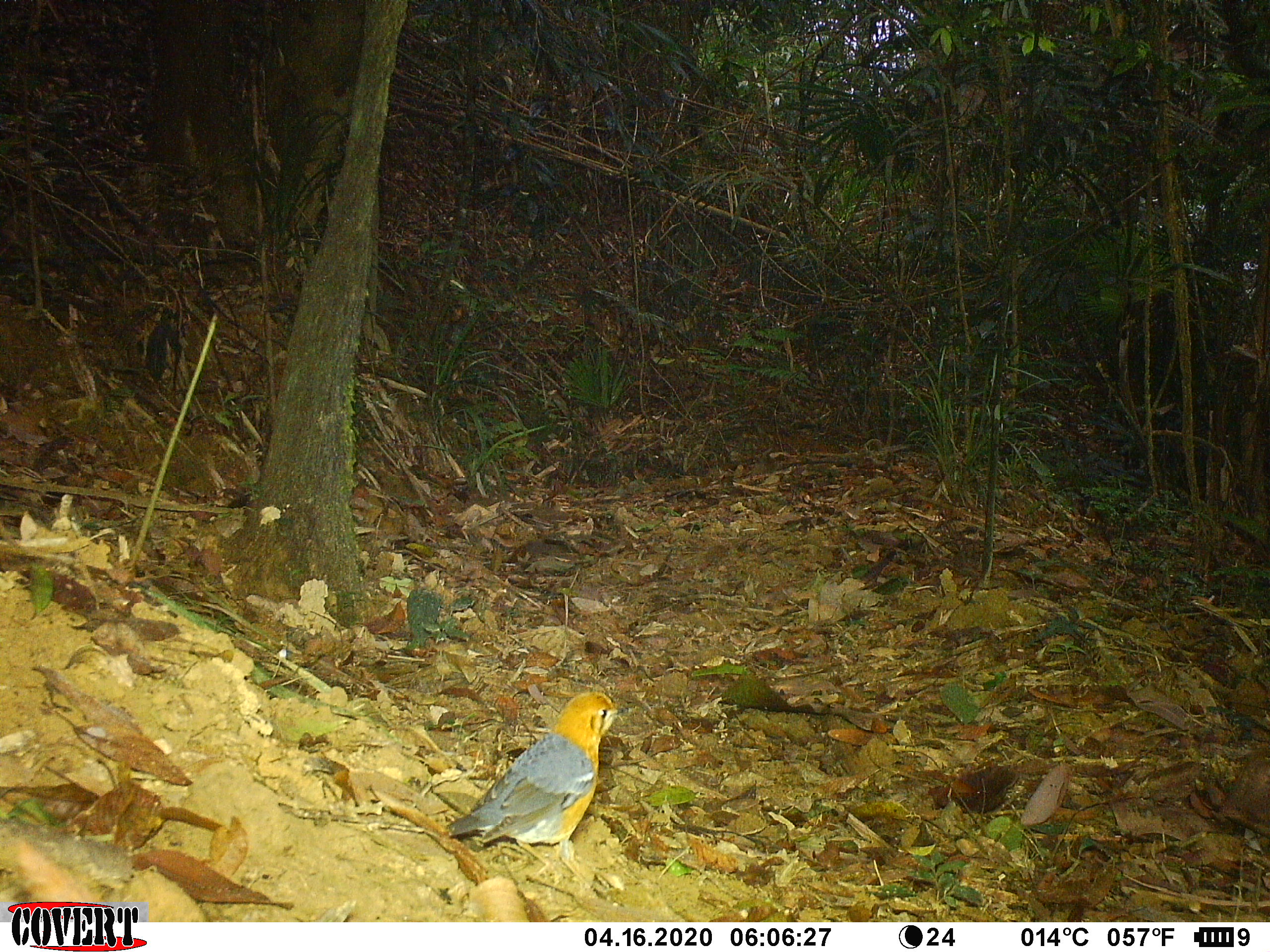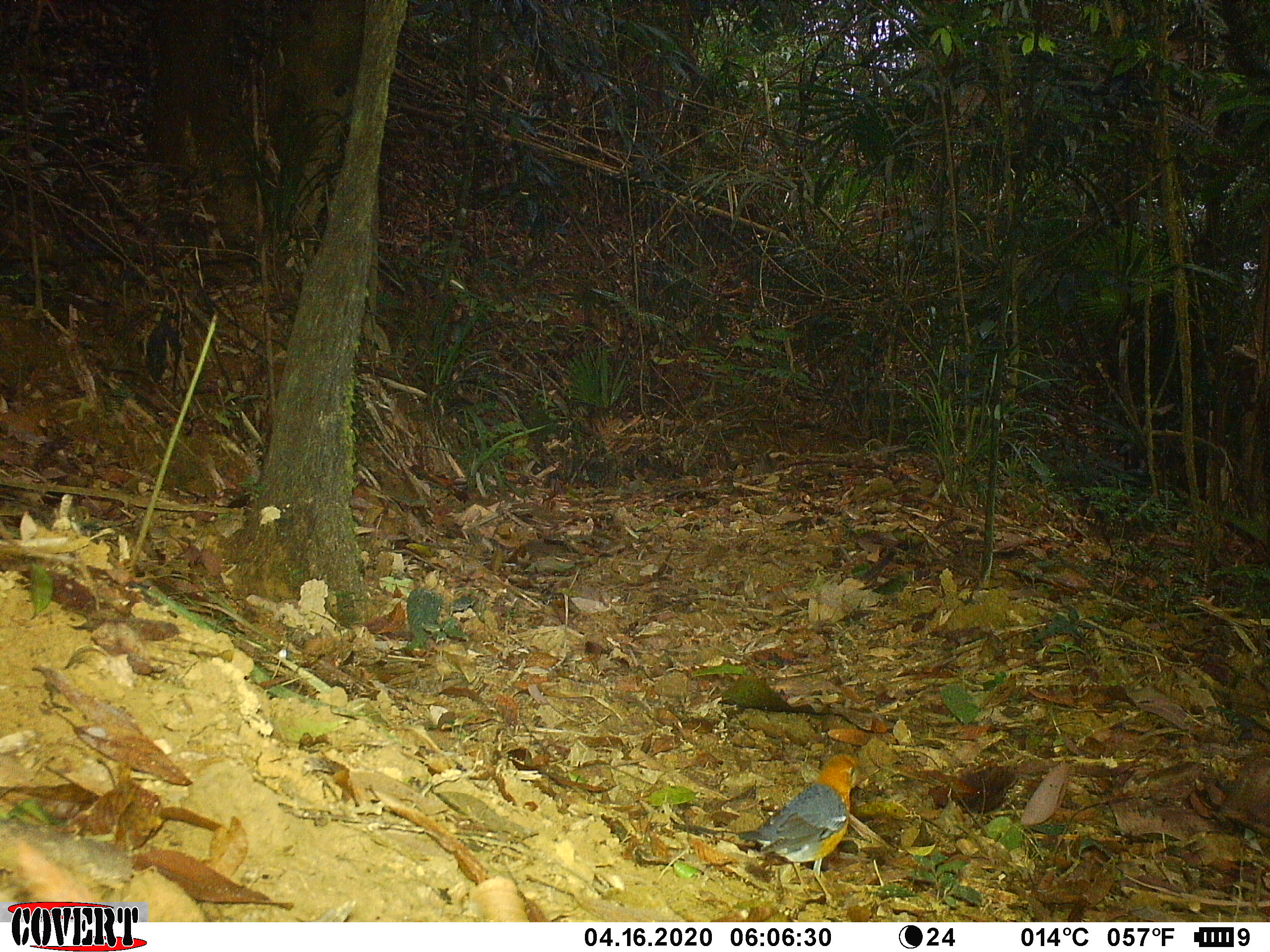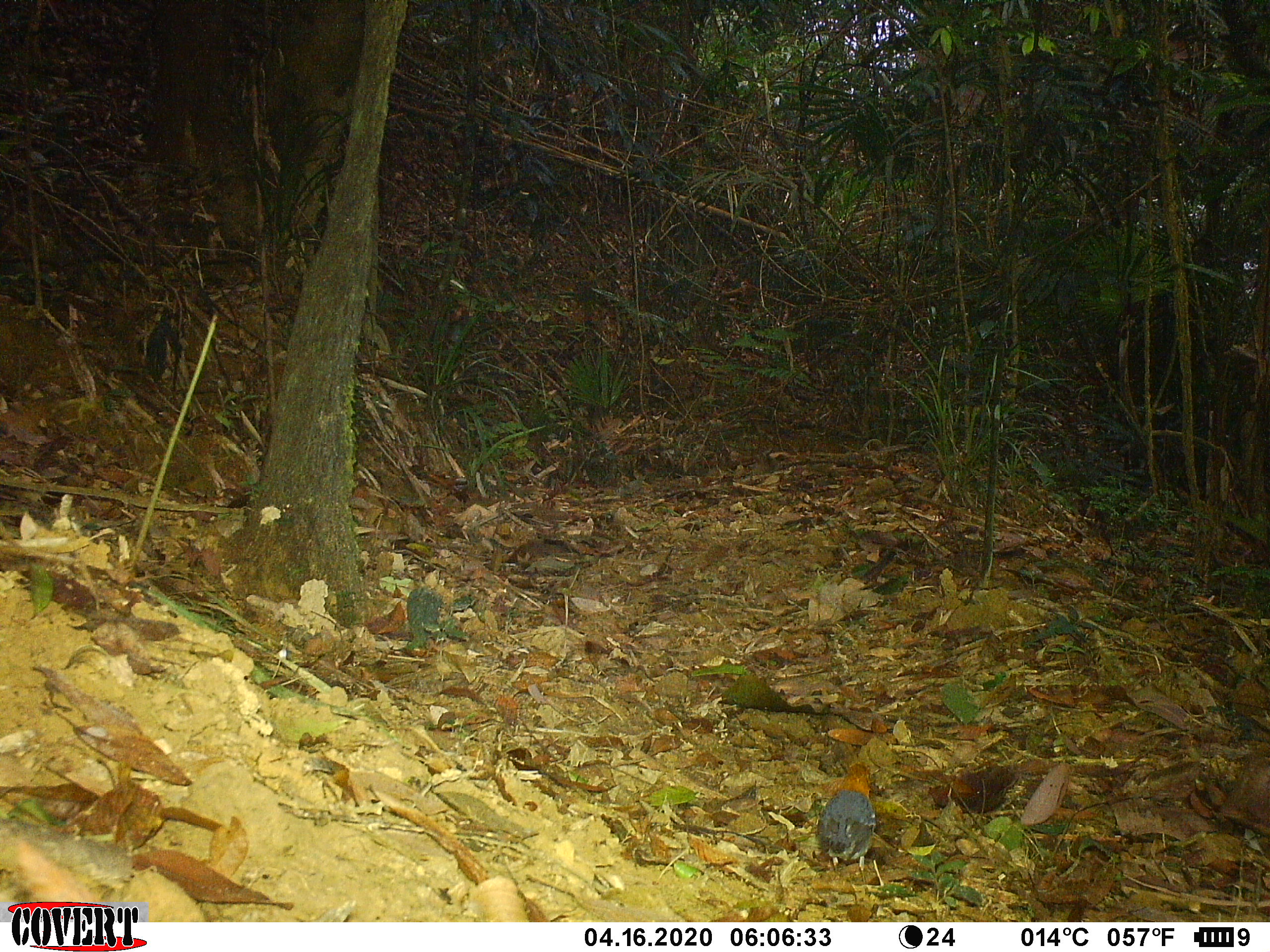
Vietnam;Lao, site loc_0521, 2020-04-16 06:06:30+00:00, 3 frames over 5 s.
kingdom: Animalia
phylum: Chordata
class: Aves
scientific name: Aves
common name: bird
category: unidentified bird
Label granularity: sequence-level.